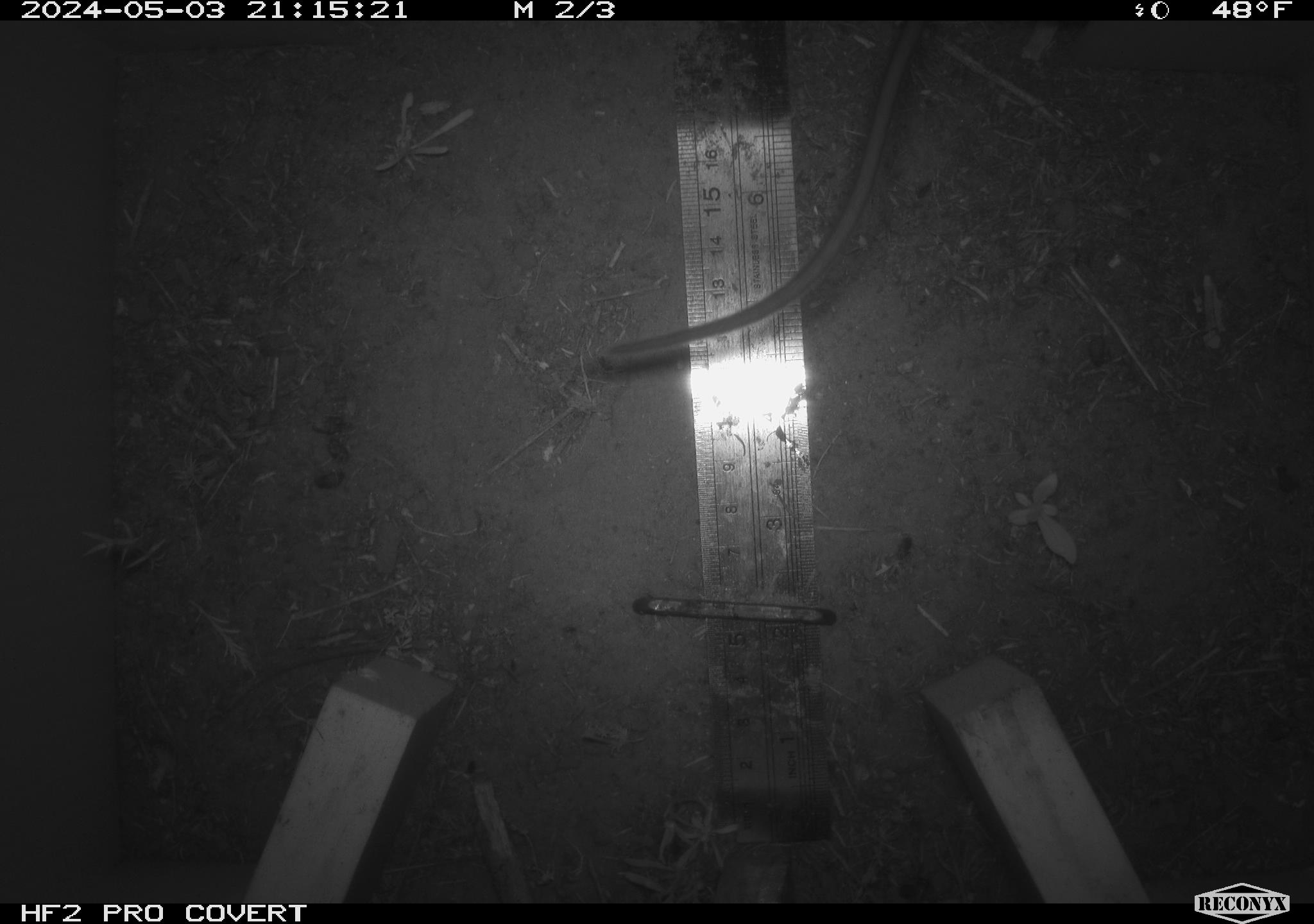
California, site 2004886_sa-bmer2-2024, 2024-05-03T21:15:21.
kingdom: Animalia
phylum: Chordata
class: Mammalia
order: Rodentia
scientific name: Rodentia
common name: mouse species